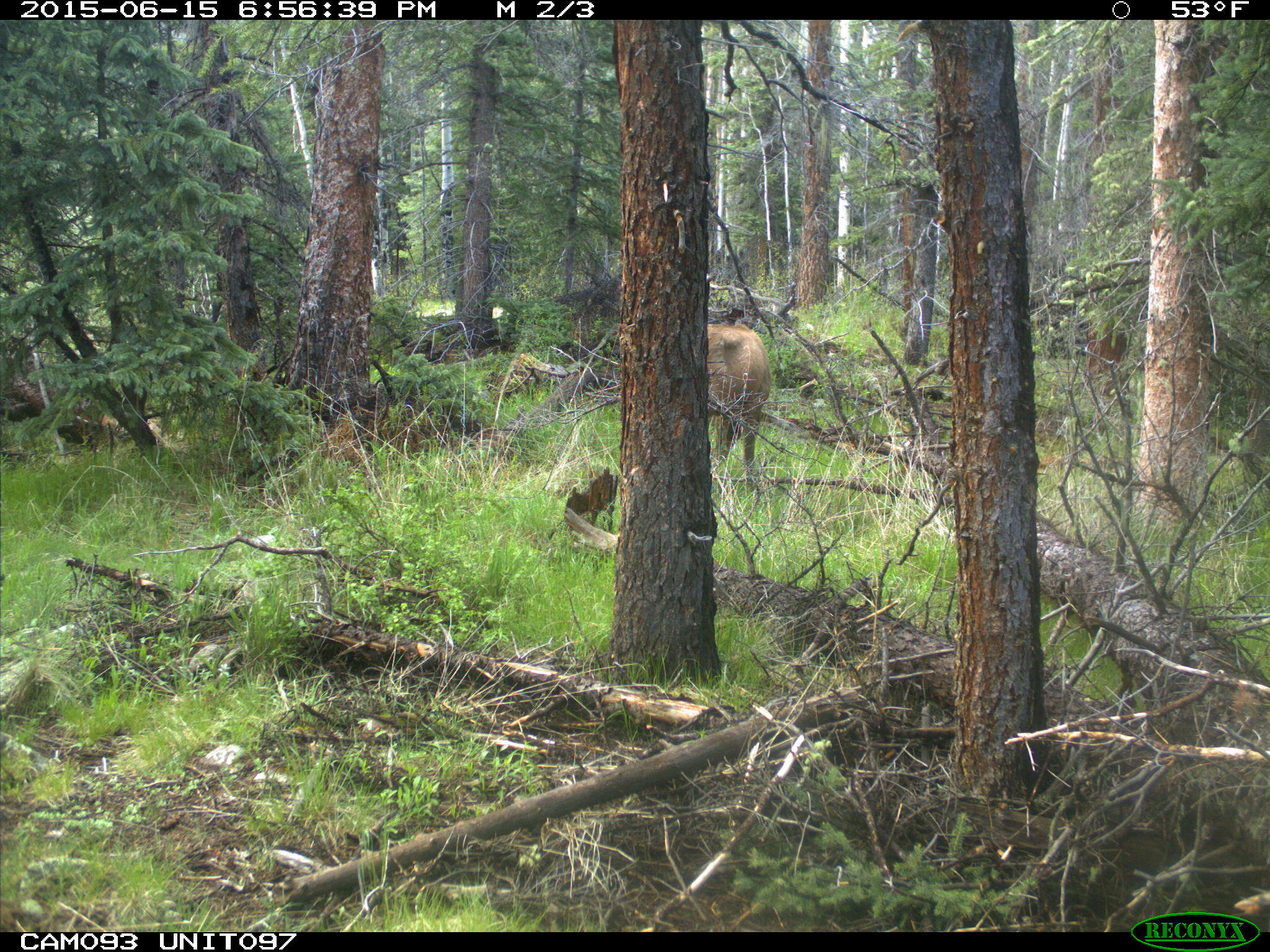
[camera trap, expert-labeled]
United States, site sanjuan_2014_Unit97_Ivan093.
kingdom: Animalia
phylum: Chordata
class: Mammalia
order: Artiodactyla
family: Cervidae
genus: Cervus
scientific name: Cervus elaphus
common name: red deer